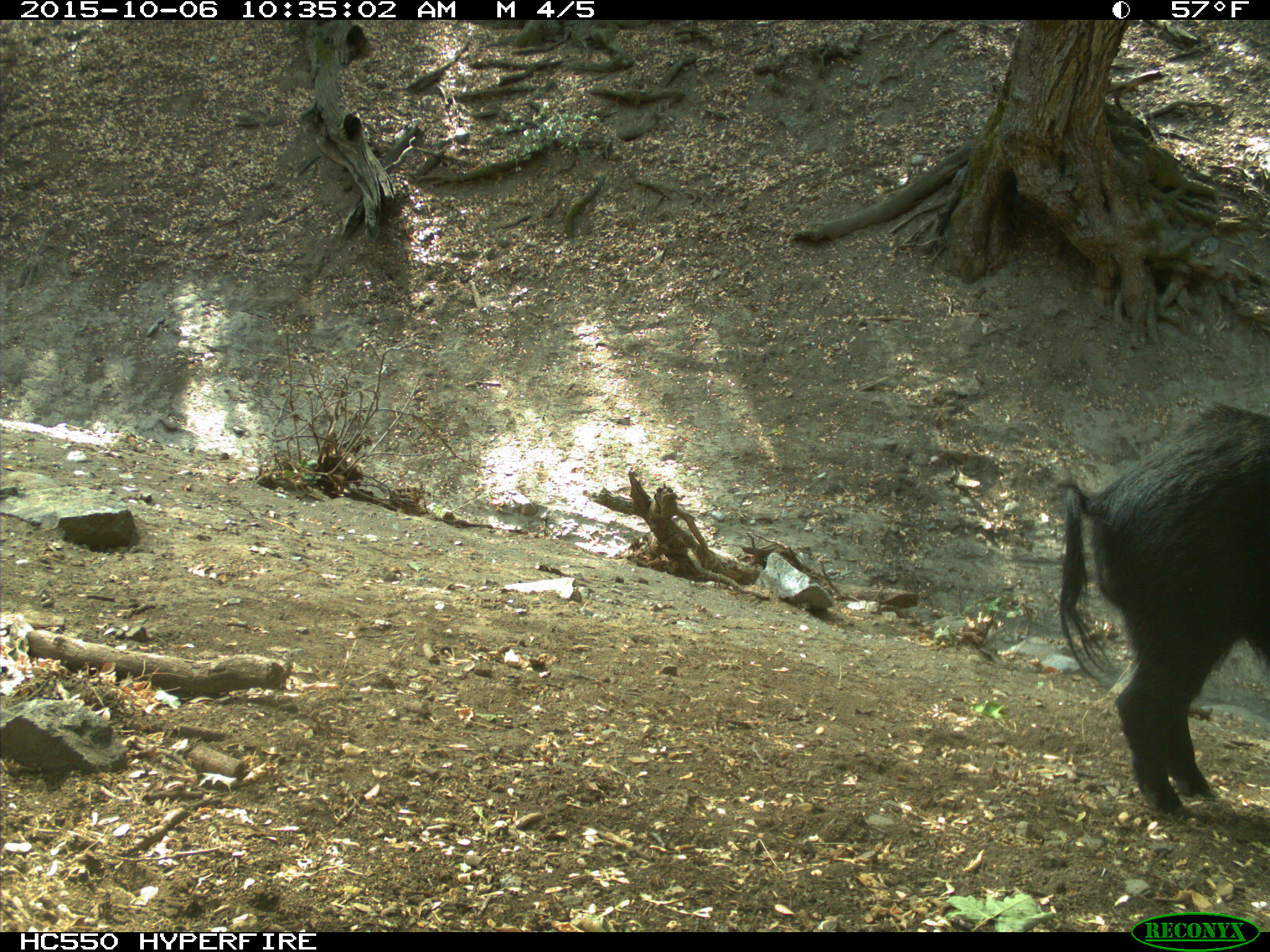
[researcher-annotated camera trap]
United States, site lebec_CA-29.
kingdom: Animalia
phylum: Chordata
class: Mammalia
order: Artiodactyla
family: Suidae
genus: Sus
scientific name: Sus scrofa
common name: wild boar